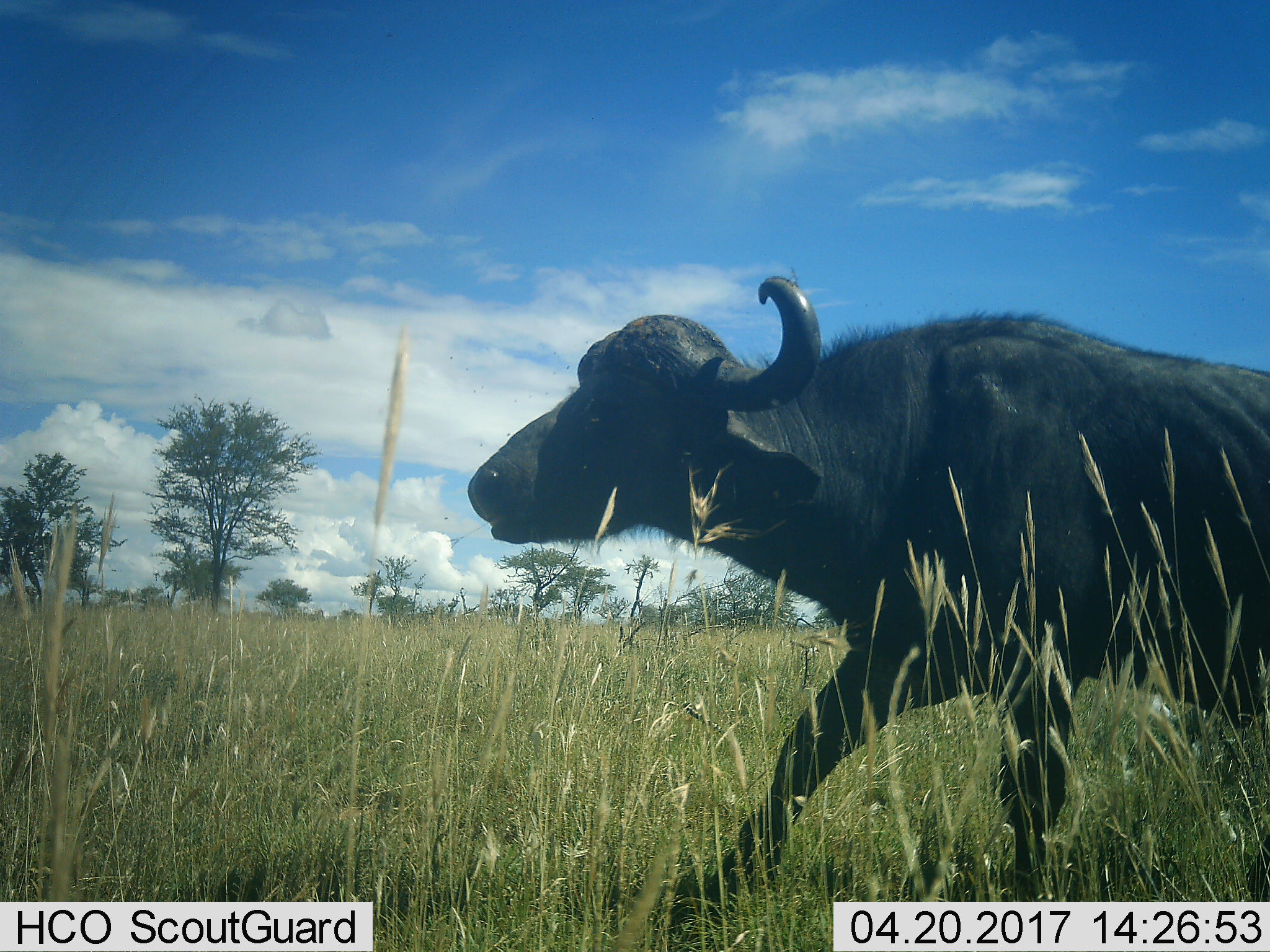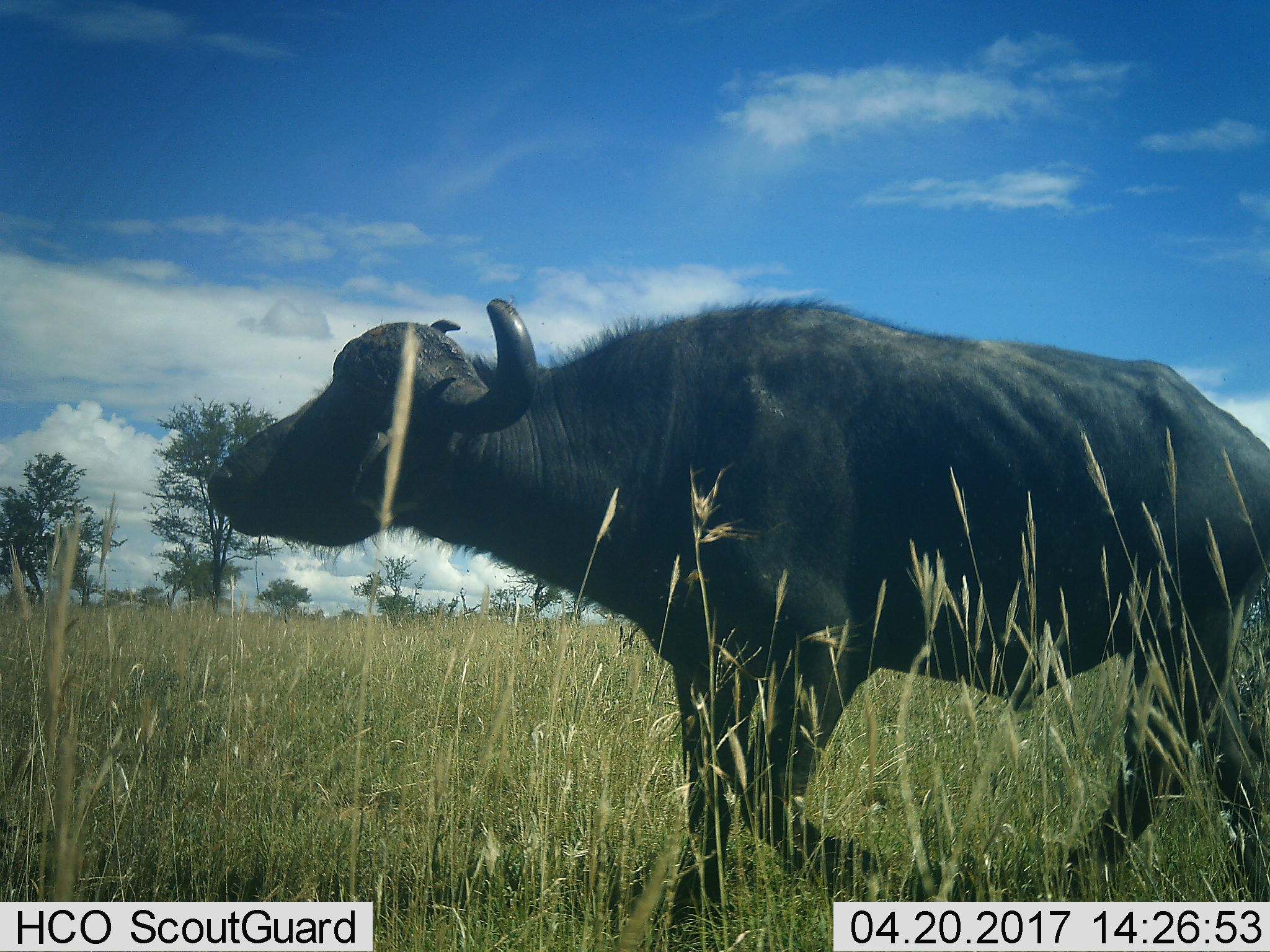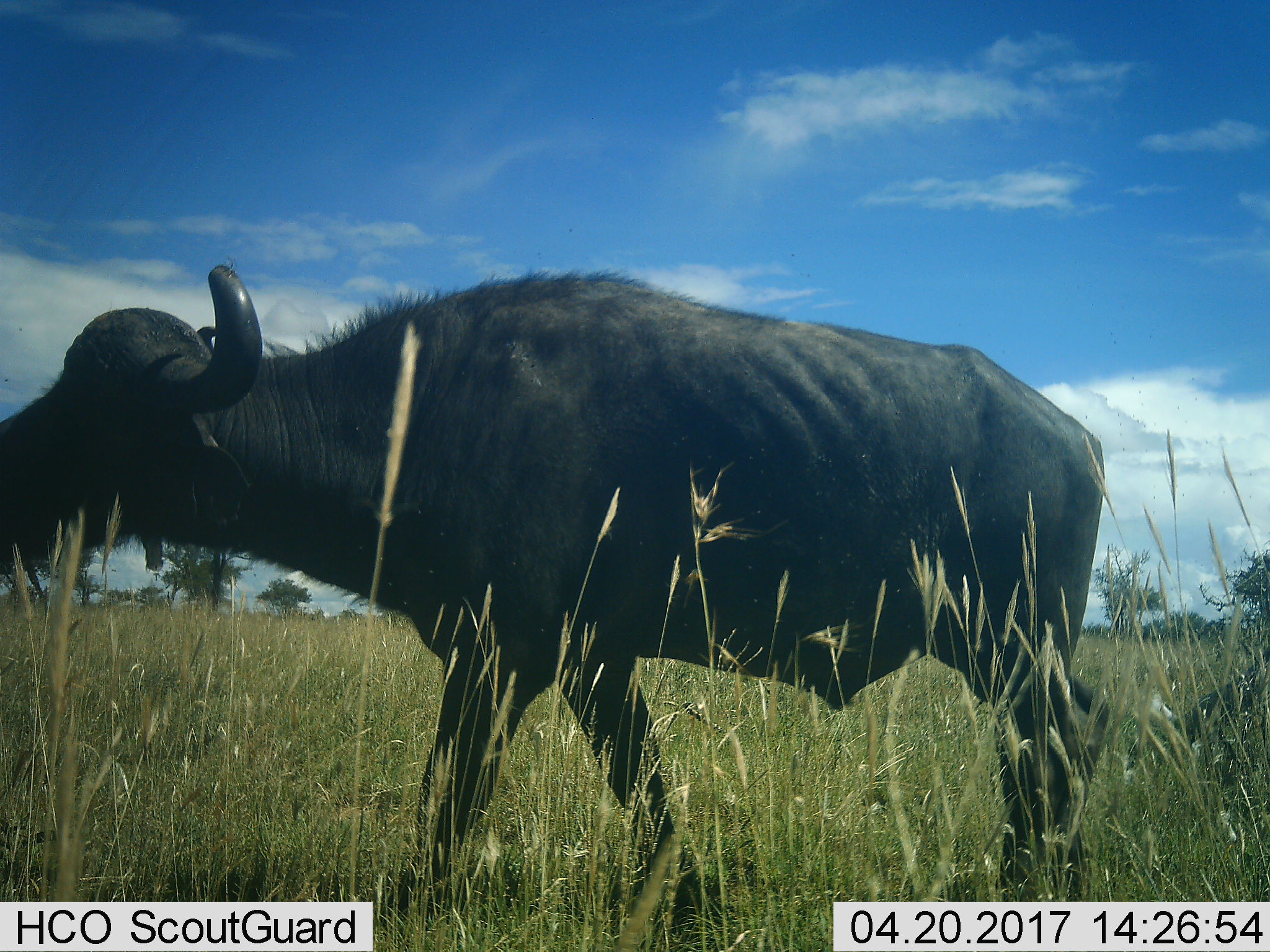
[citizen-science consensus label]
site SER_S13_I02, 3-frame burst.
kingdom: Animalia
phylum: Chordata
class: Mammalia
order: Artiodactyla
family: Bovidae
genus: Syncerus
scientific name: Syncerus caffer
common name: african buffalo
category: buffalo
Buffalo (african buffalo) (Syncerus caffer), count 1. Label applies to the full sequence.